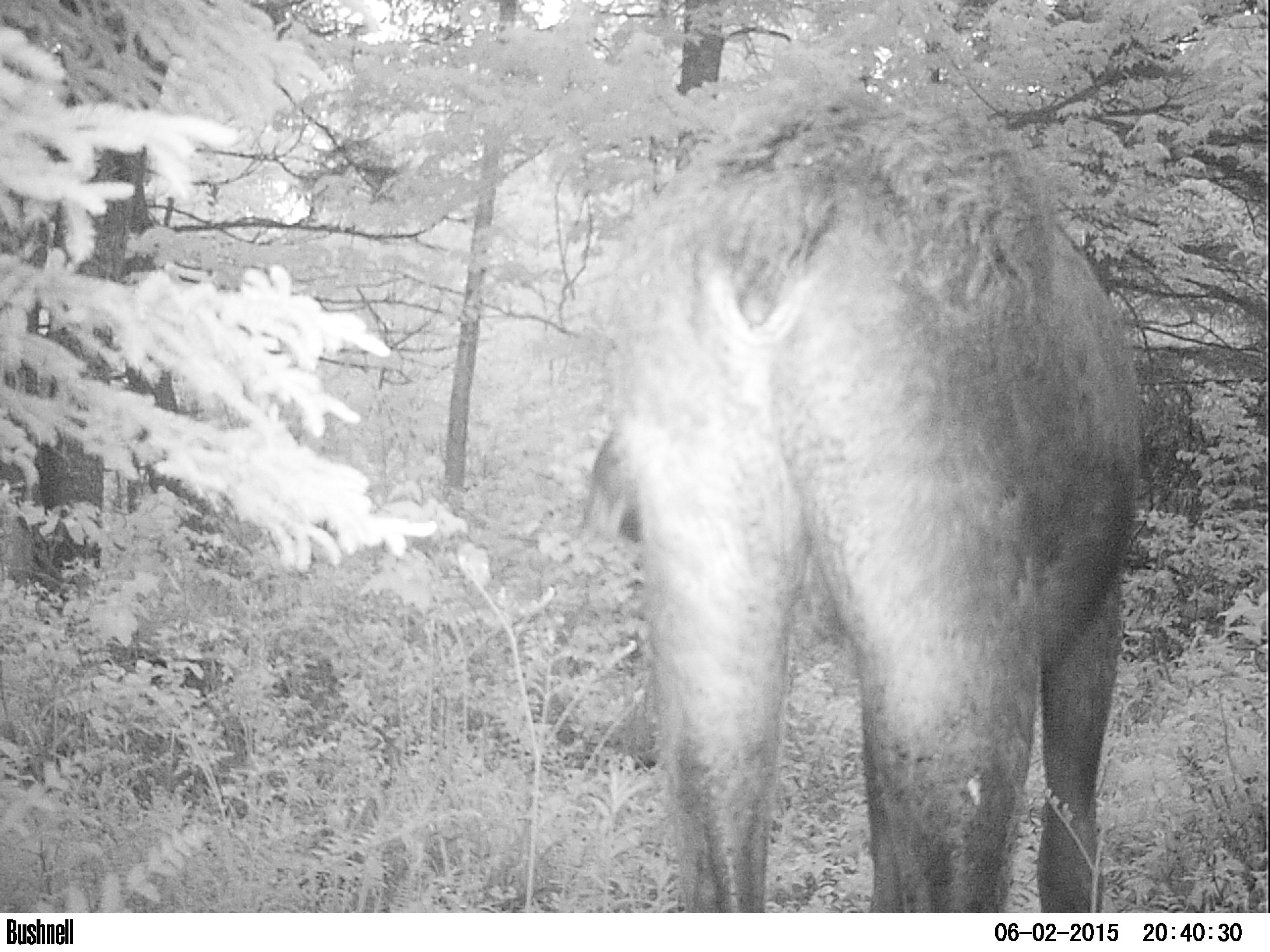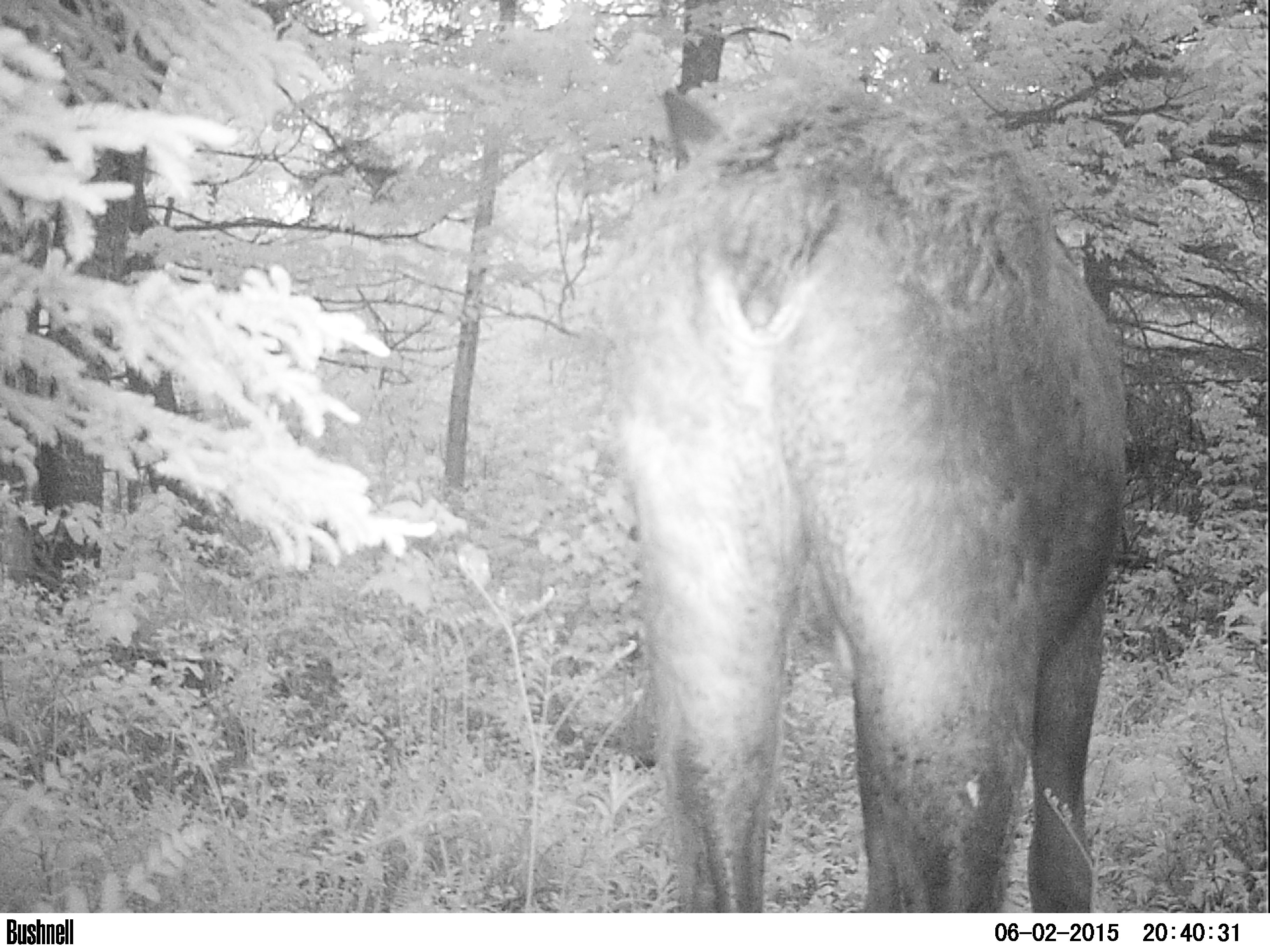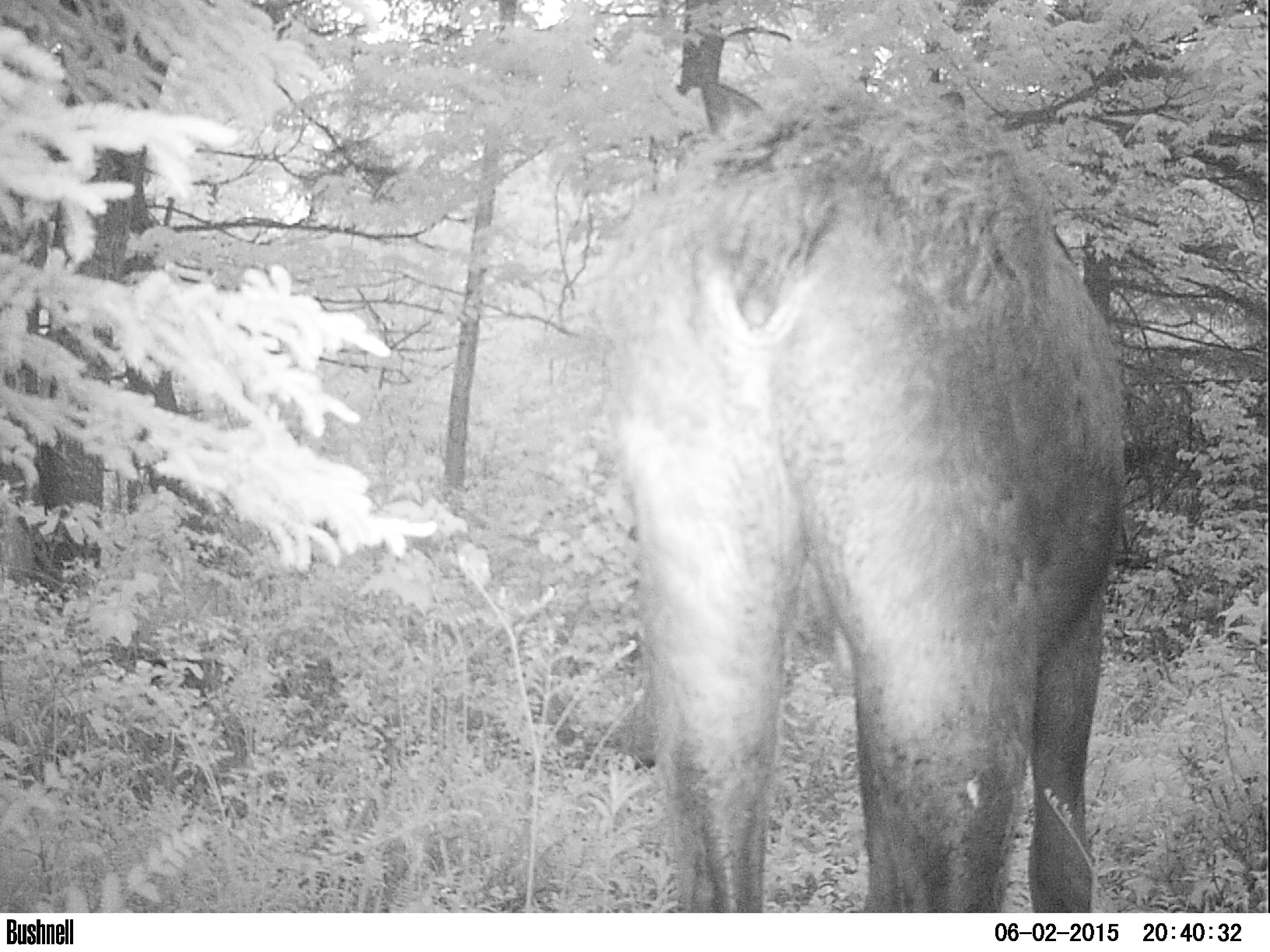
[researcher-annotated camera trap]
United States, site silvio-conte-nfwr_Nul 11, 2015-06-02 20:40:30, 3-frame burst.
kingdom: Animalia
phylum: Chordata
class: Mammalia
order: Artiodactyla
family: Cervidae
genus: Alces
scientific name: Alces alces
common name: moose